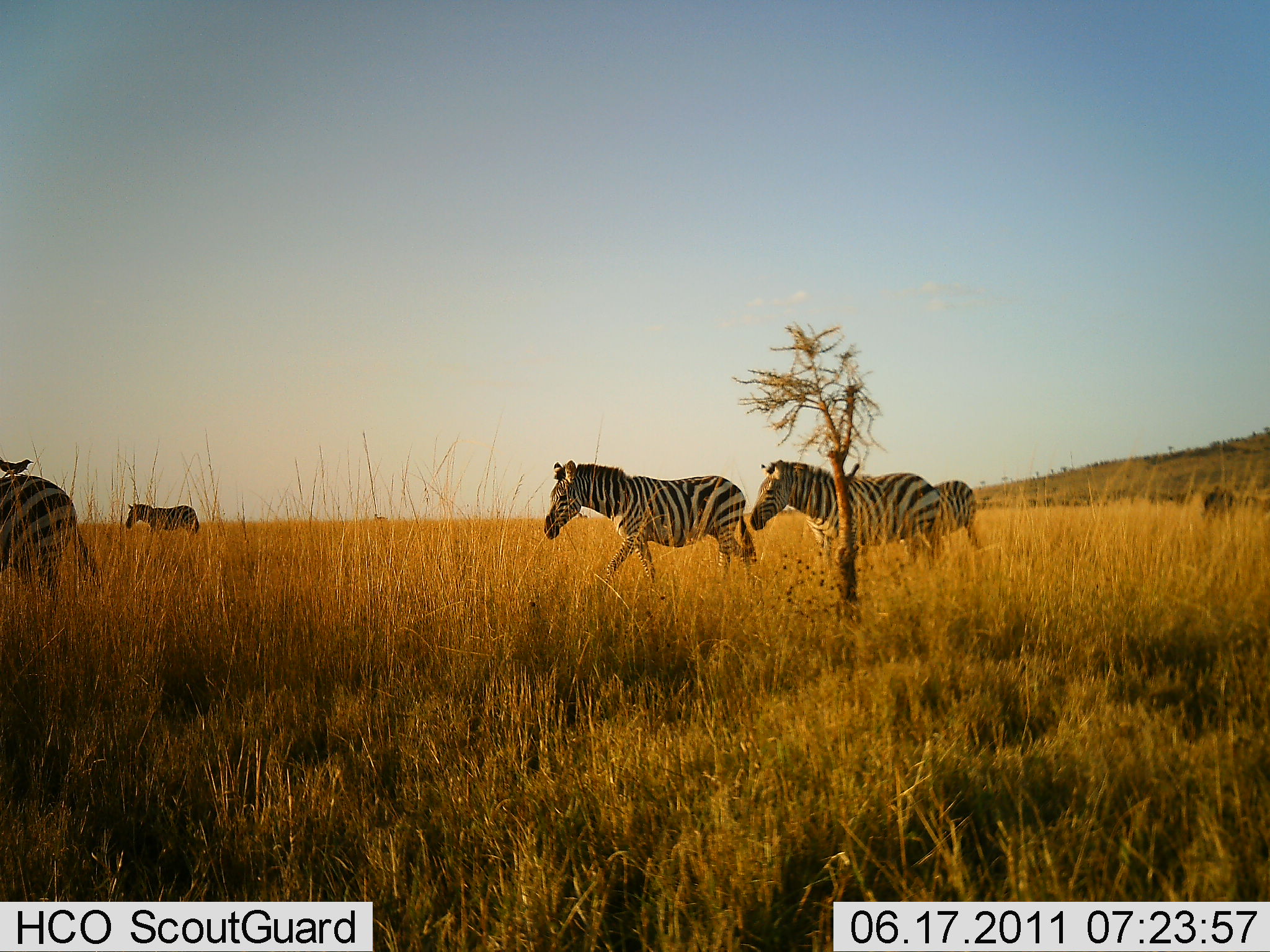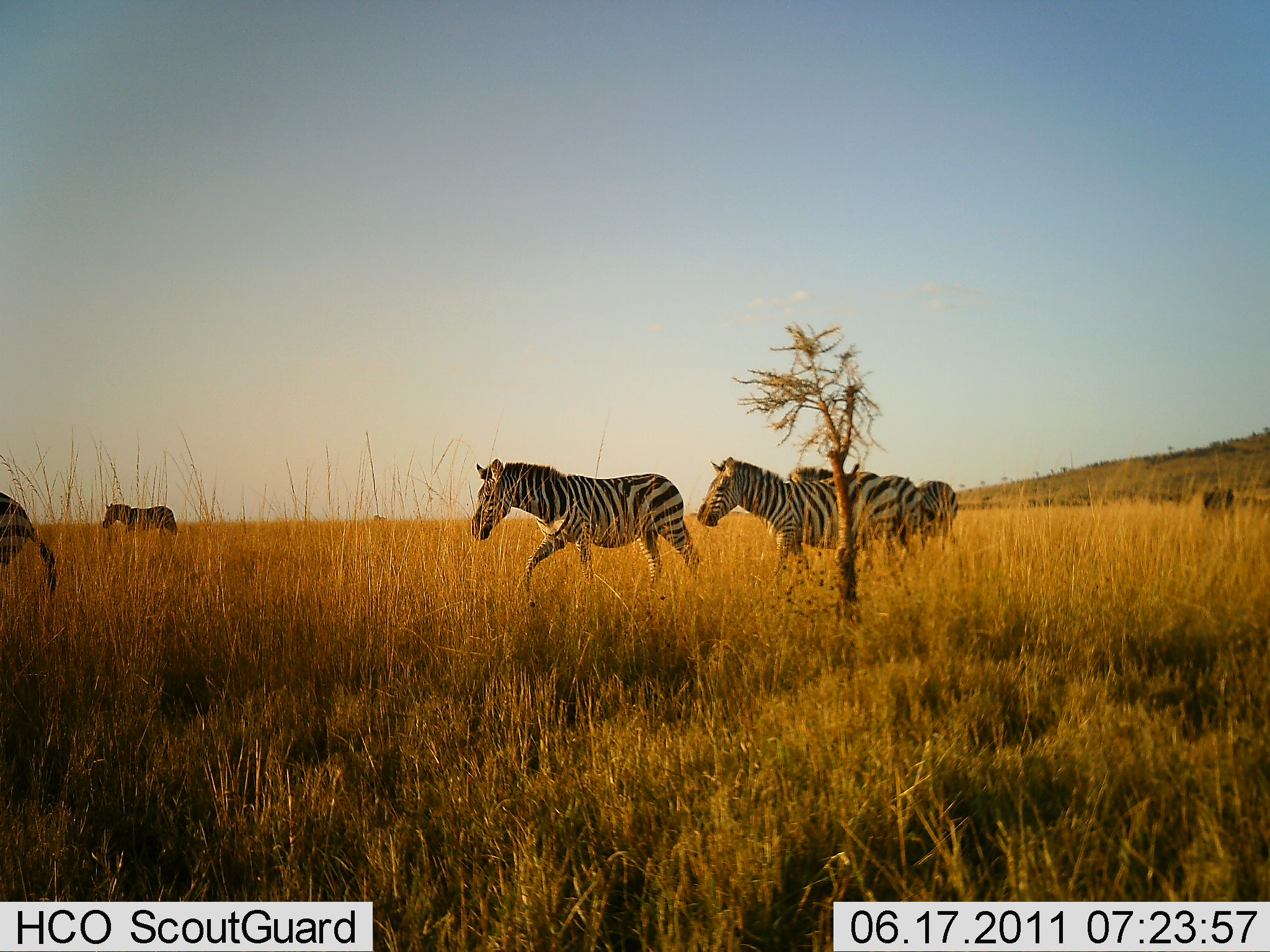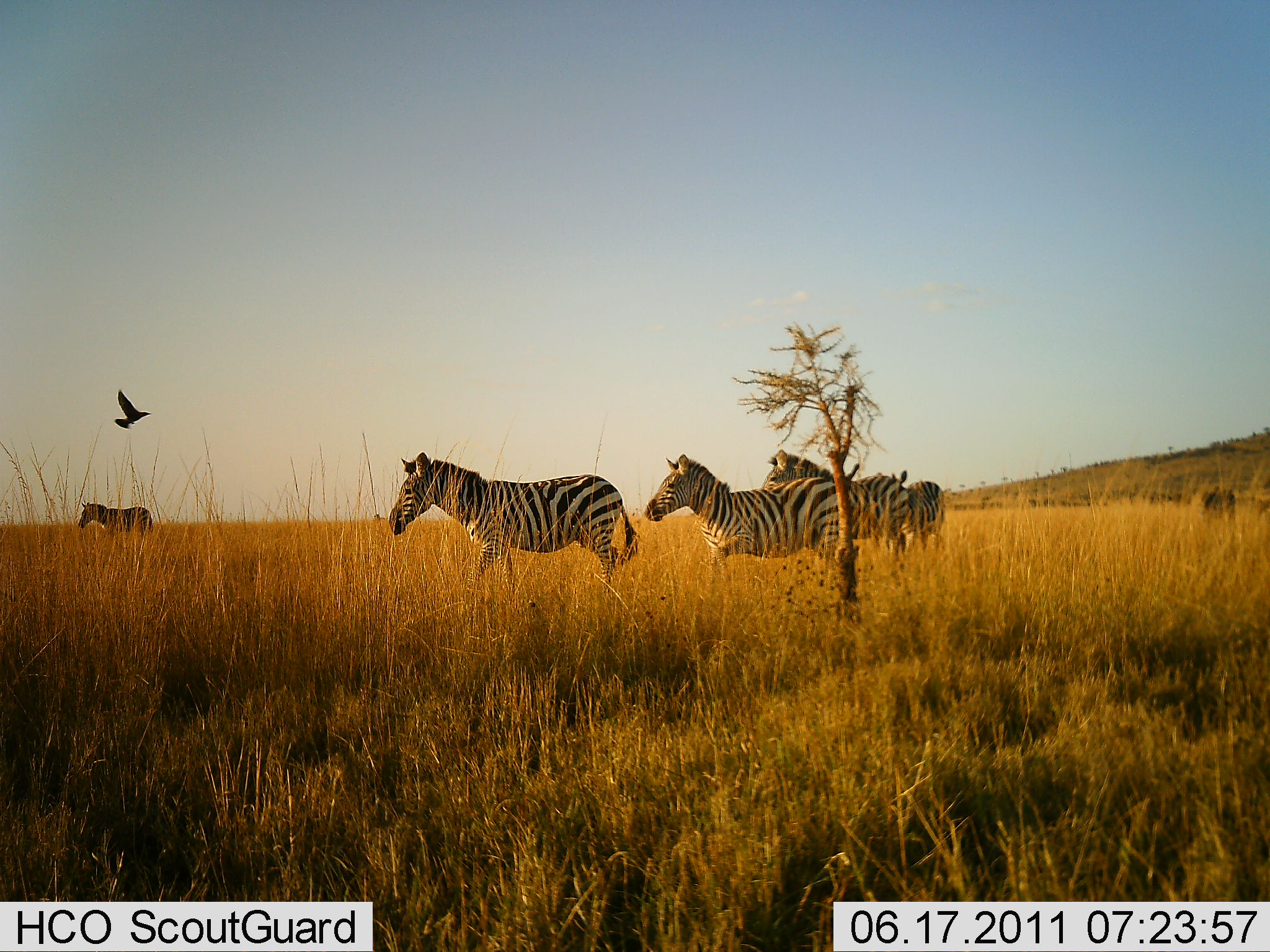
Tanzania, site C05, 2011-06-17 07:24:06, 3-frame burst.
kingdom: Animalia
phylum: Chordata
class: Aves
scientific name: Aves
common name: bird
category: otherbird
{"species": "otherbird (bird) (Aves)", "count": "1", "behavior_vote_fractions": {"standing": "0%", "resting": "9%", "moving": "100%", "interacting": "0%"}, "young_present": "0%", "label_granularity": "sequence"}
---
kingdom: Animalia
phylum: Chordata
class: Mammalia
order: Perissodactyla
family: Equidae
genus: Equus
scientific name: Equus quagga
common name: plains zebra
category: zebra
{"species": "zebra (plains zebra) (Equus quagga)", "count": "5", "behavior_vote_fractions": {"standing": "0%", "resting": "0%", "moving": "100%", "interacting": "0%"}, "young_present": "0%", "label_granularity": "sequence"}